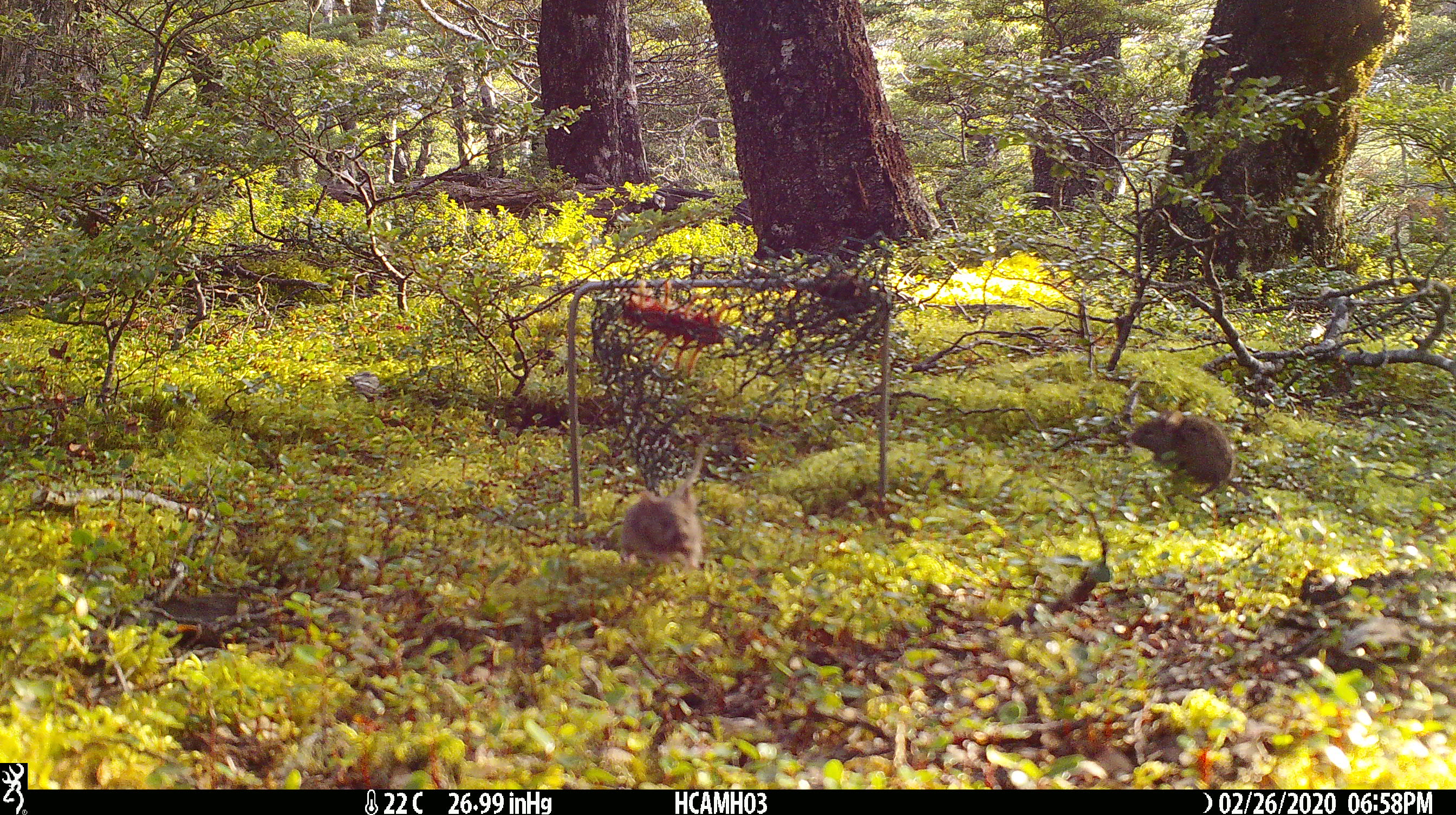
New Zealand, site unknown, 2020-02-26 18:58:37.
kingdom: Animalia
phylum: Chordata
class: Mammalia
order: Rodentia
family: Muridae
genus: Mus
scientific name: Mus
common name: mouse